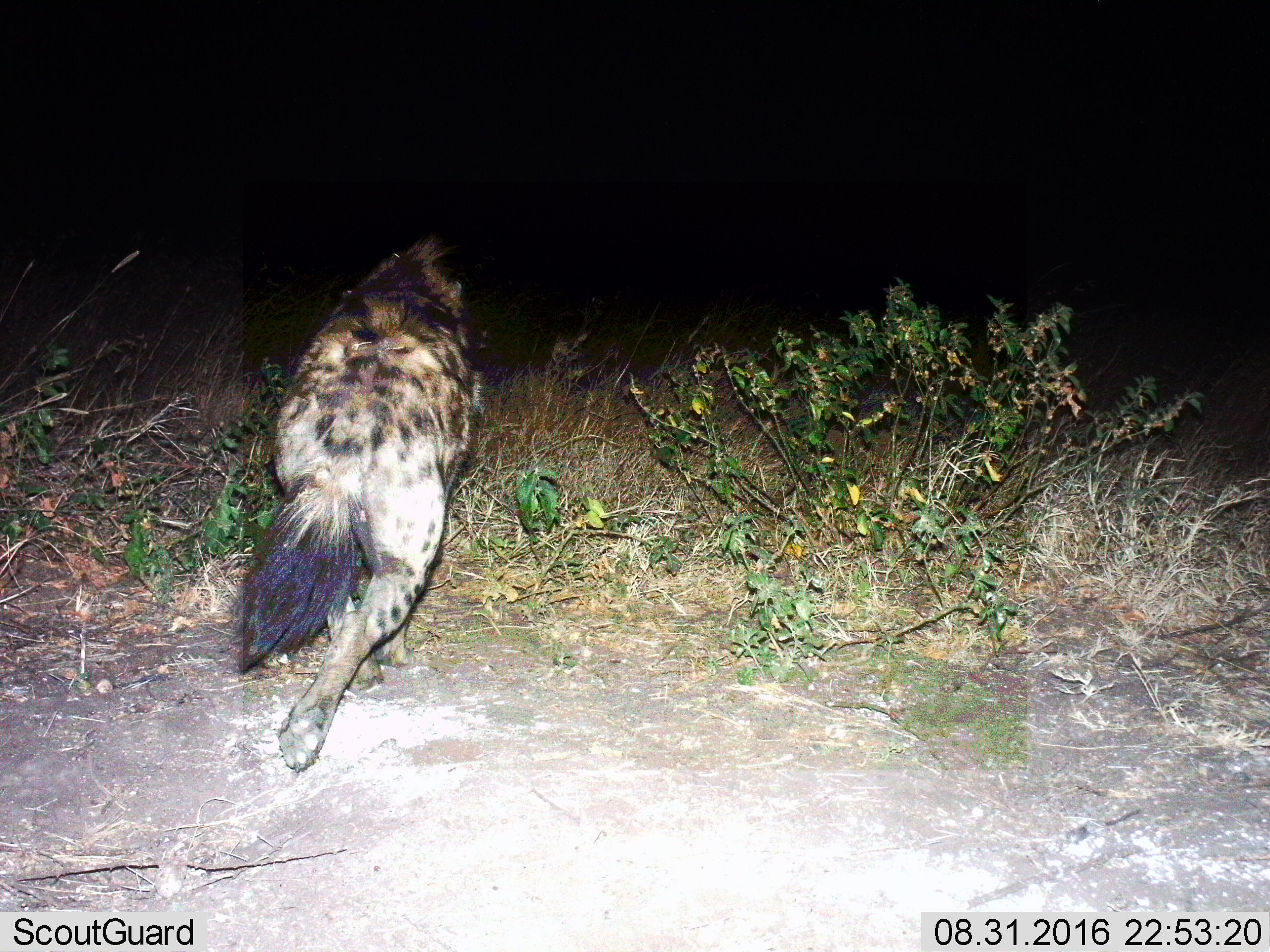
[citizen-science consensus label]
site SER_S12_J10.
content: unidentified animal